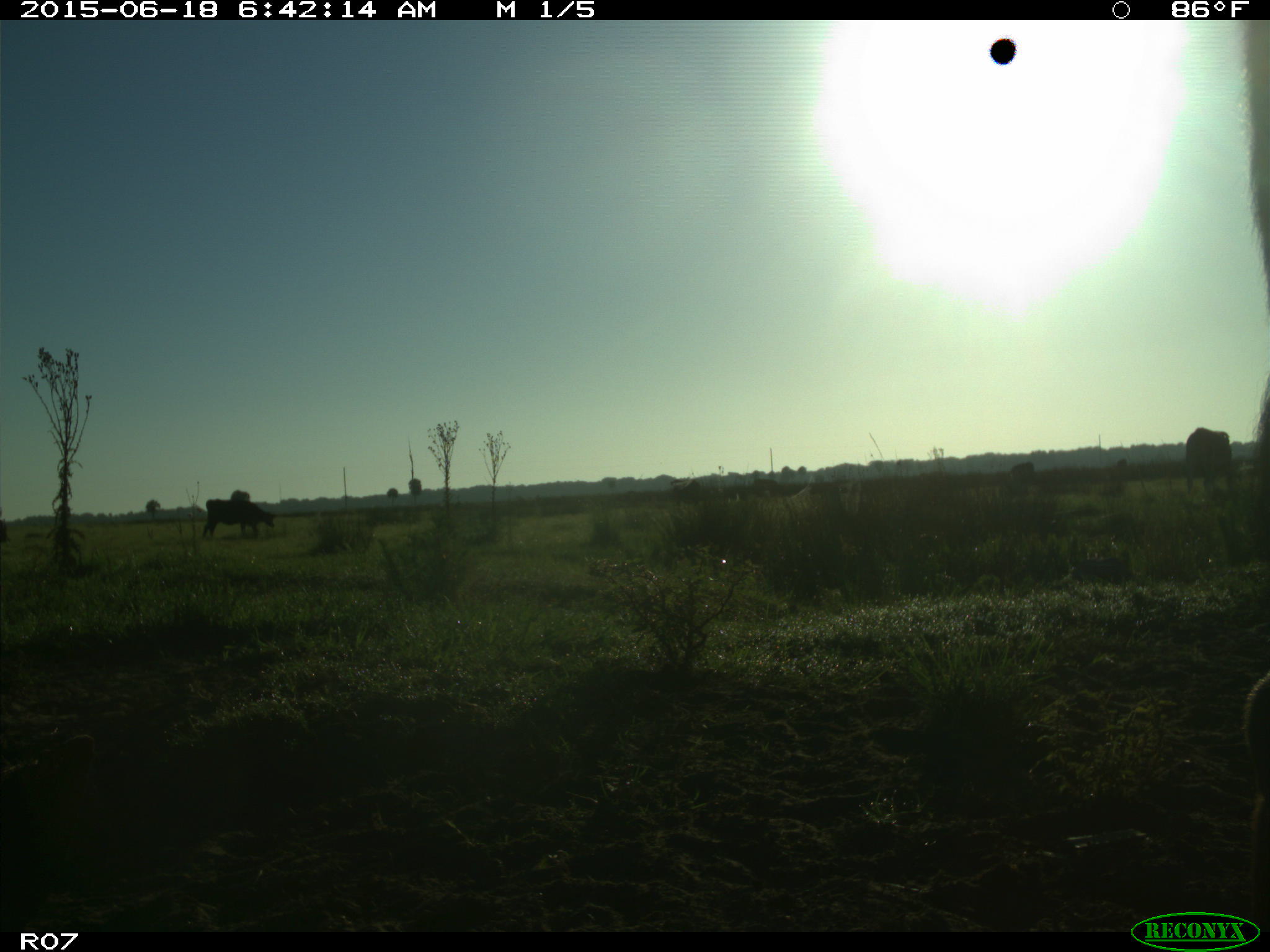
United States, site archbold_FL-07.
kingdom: Animalia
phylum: Chordata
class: Mammalia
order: Artiodactyla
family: Bovidae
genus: Bos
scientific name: Bos taurus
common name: domestic cow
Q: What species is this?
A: Bos taurus (domestic cow).